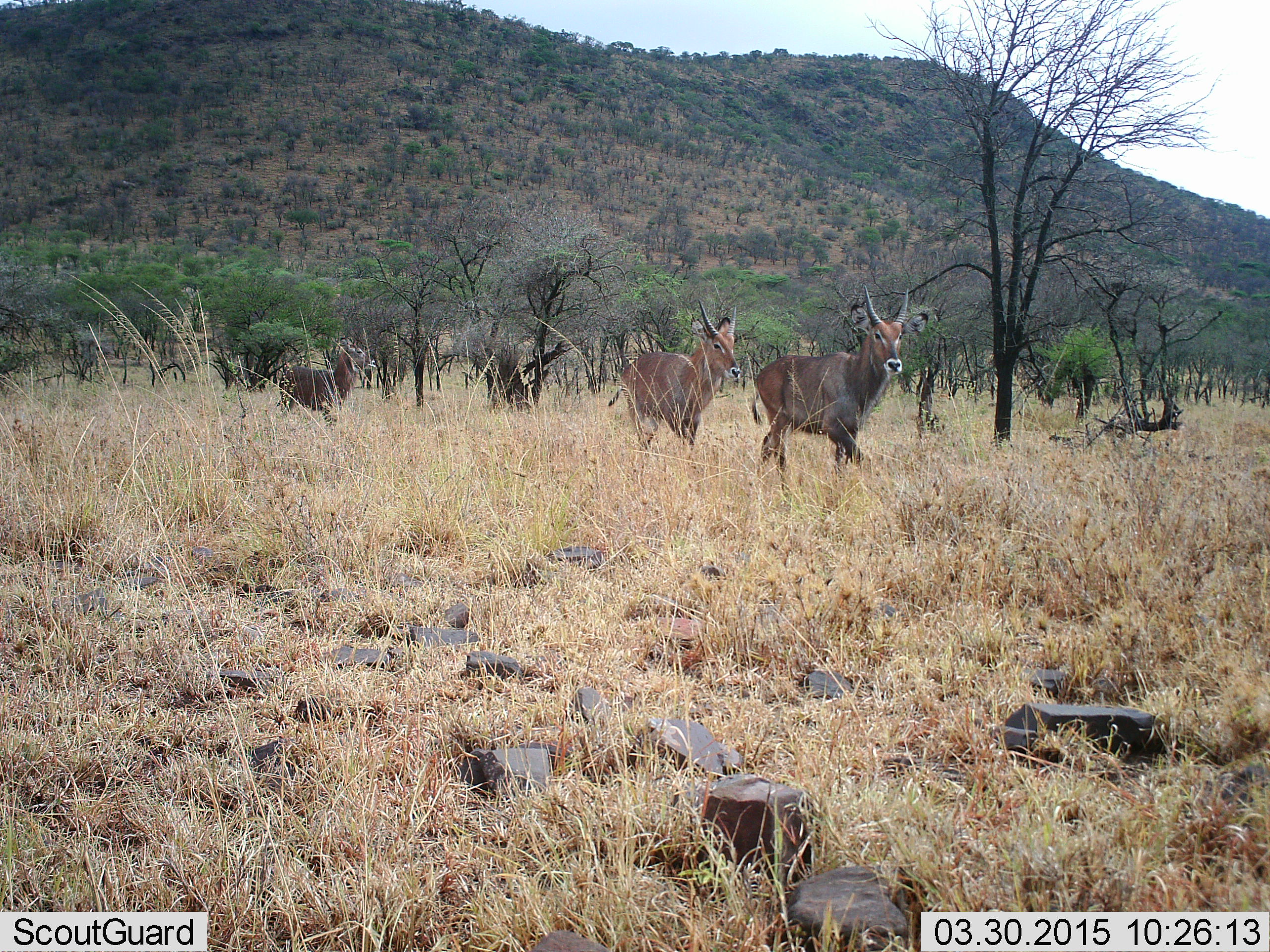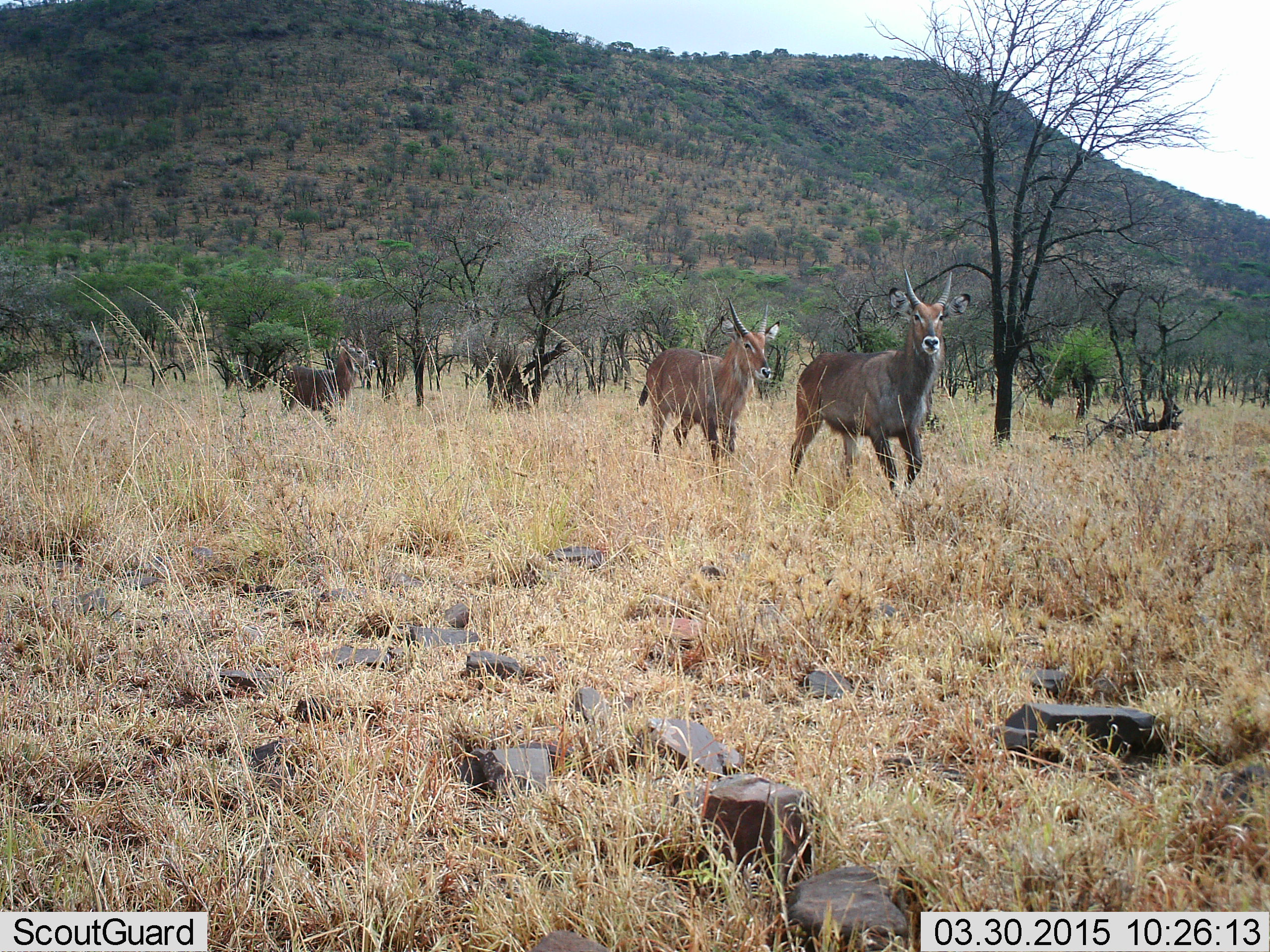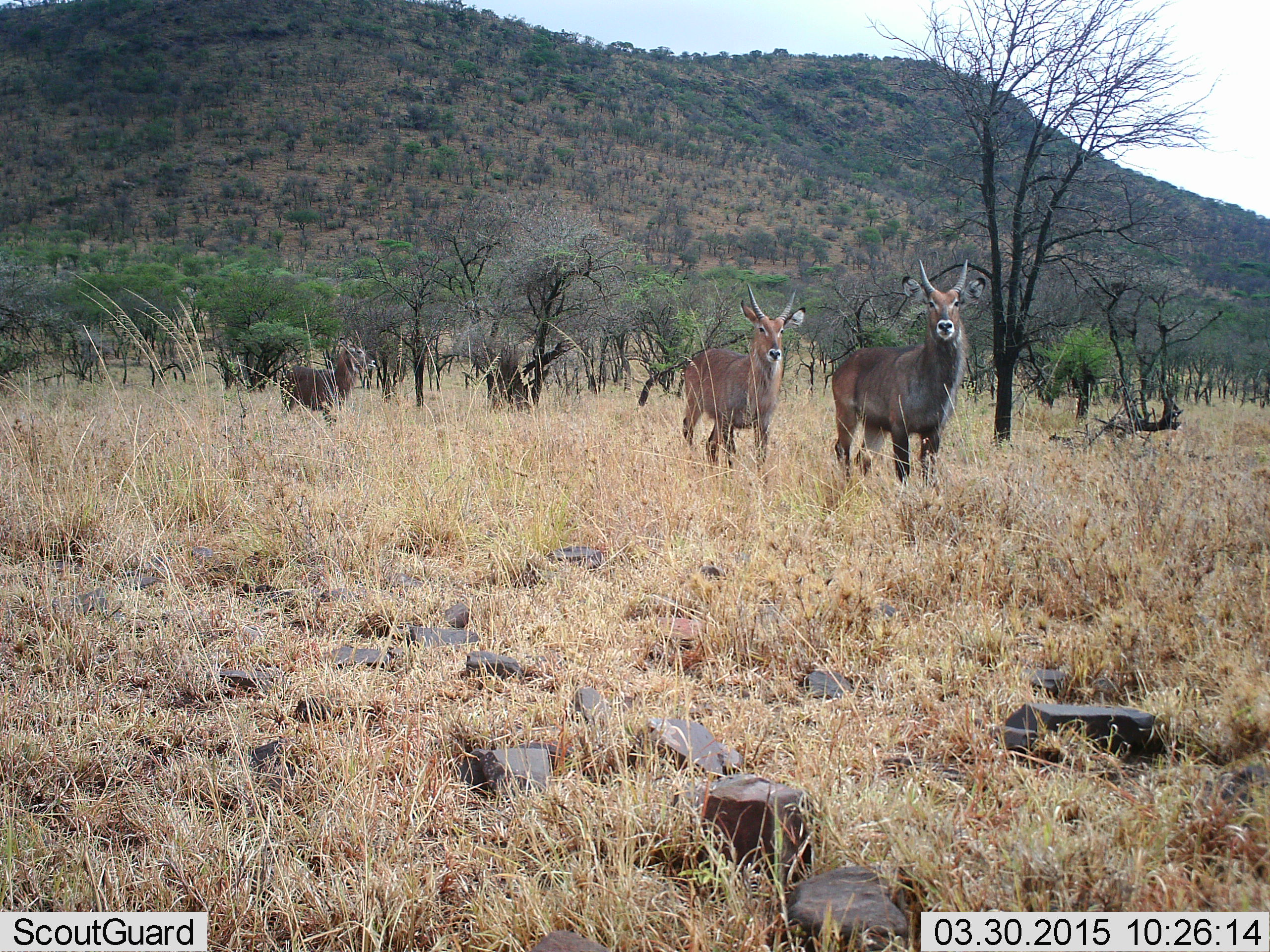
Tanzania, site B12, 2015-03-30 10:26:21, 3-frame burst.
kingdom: Animalia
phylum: Chordata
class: Mammalia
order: Artiodactyla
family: Bovidae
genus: Kobus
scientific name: Kobus ellipsiprymnus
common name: waterbuck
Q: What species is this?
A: Waterbuck (Kobus ellipsiprymnus).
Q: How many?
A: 3.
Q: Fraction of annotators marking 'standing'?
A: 50%.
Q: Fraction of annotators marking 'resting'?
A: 0%.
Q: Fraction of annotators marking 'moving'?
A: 100%.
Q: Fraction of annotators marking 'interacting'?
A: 0%.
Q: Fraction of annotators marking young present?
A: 0%.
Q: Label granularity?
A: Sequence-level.